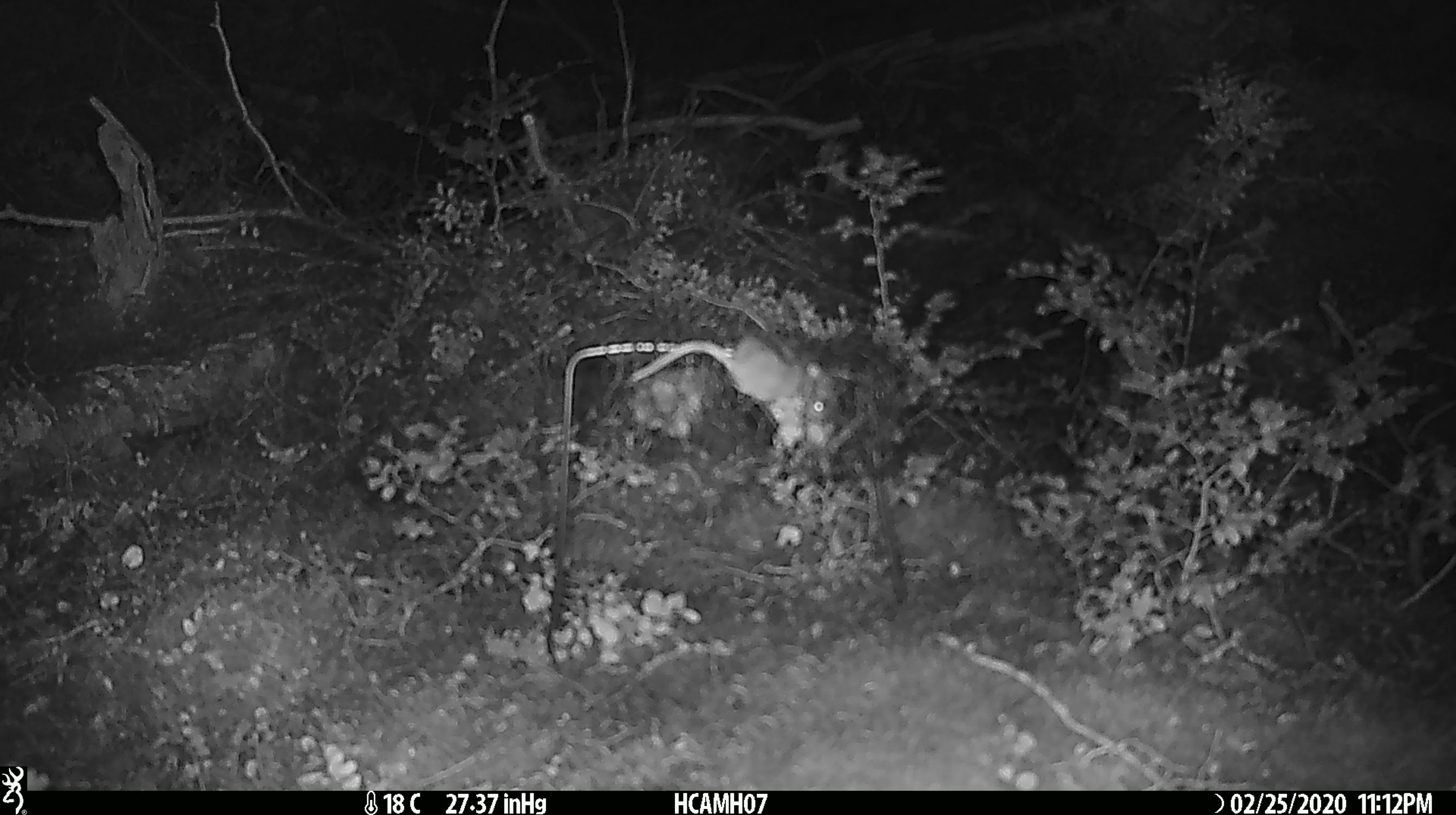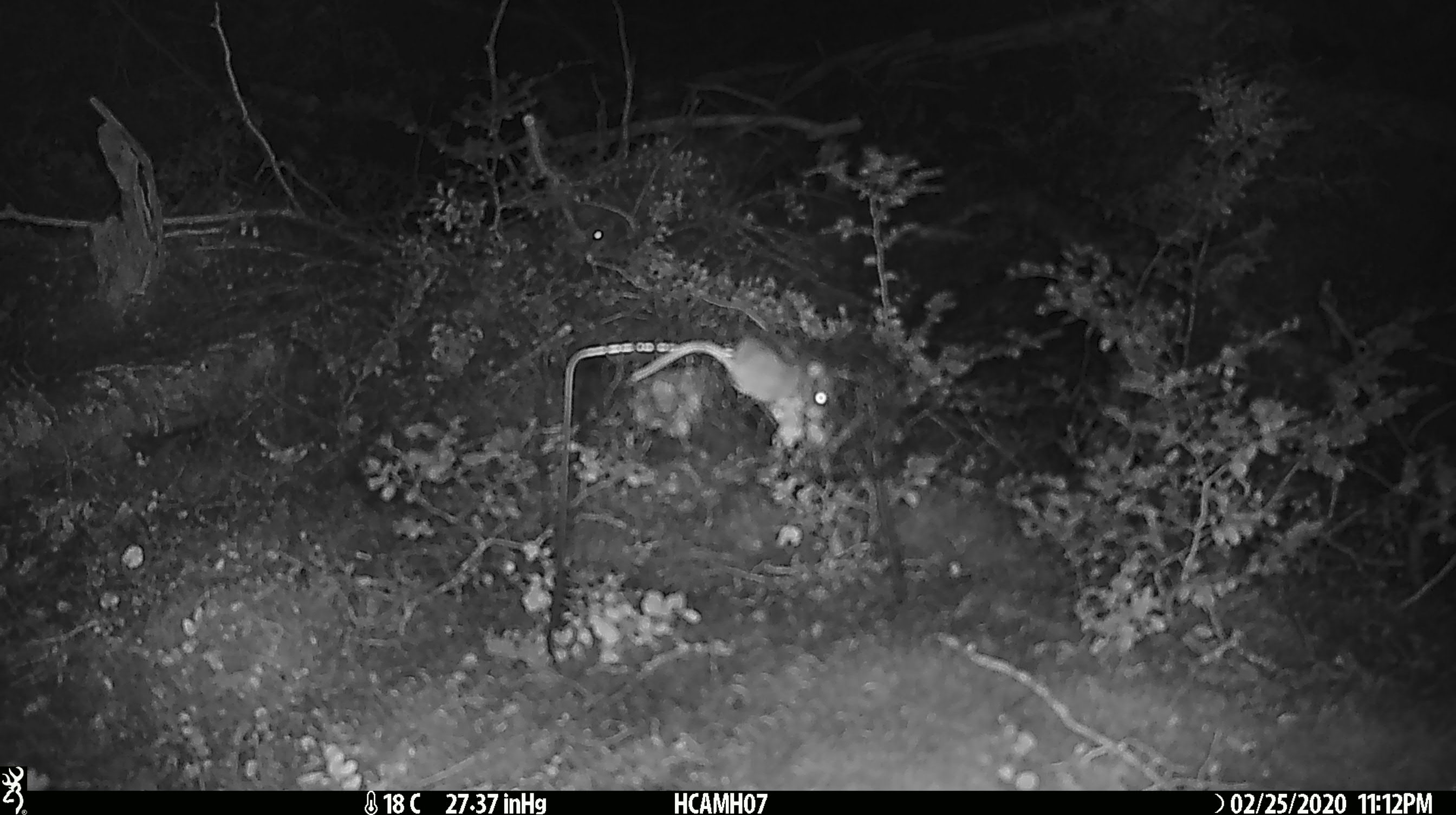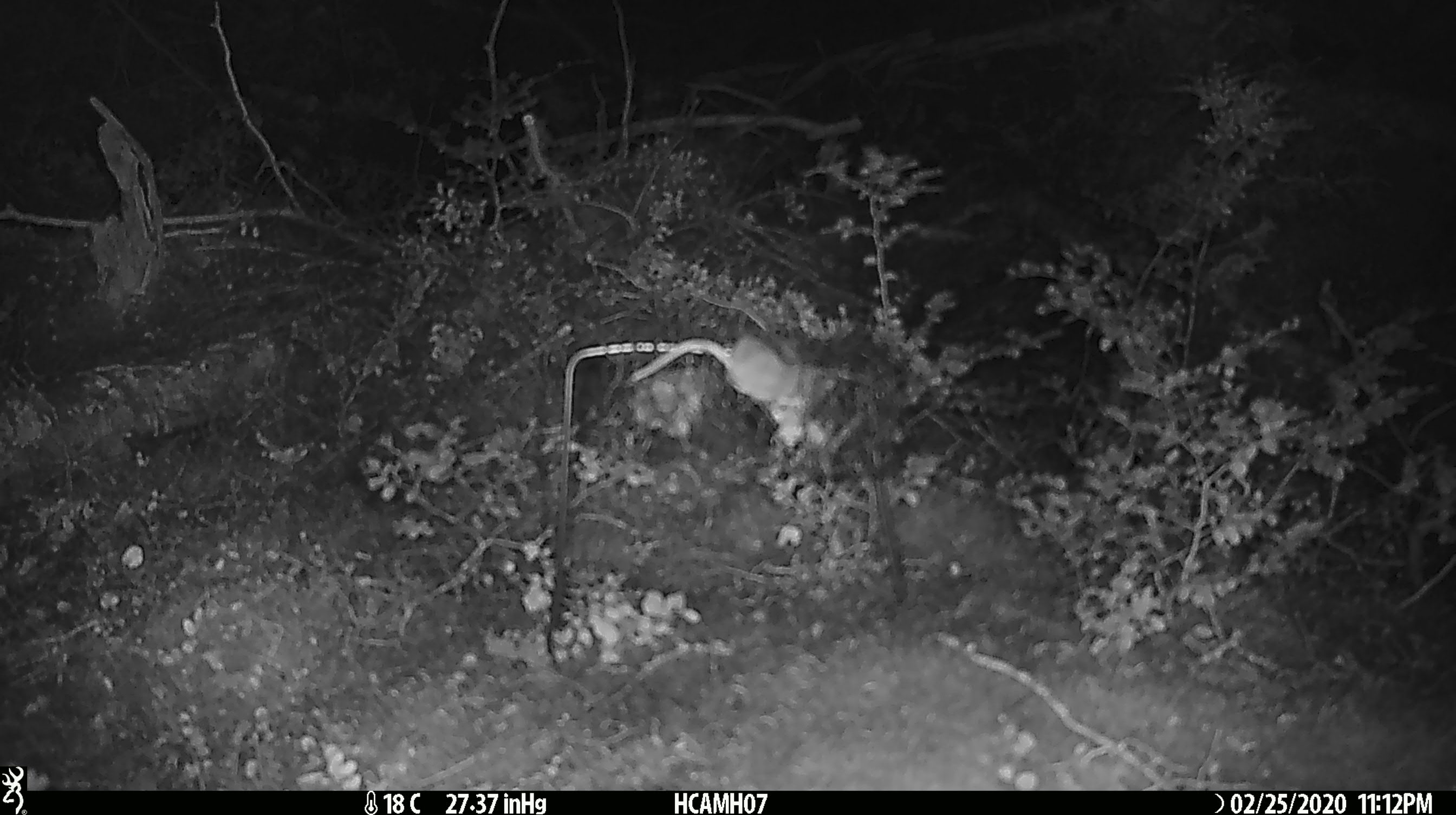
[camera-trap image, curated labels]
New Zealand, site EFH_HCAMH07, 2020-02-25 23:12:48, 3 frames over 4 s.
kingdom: Animalia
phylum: Chordata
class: Mammalia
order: Rodentia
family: Muridae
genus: Mus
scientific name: Mus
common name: mouse